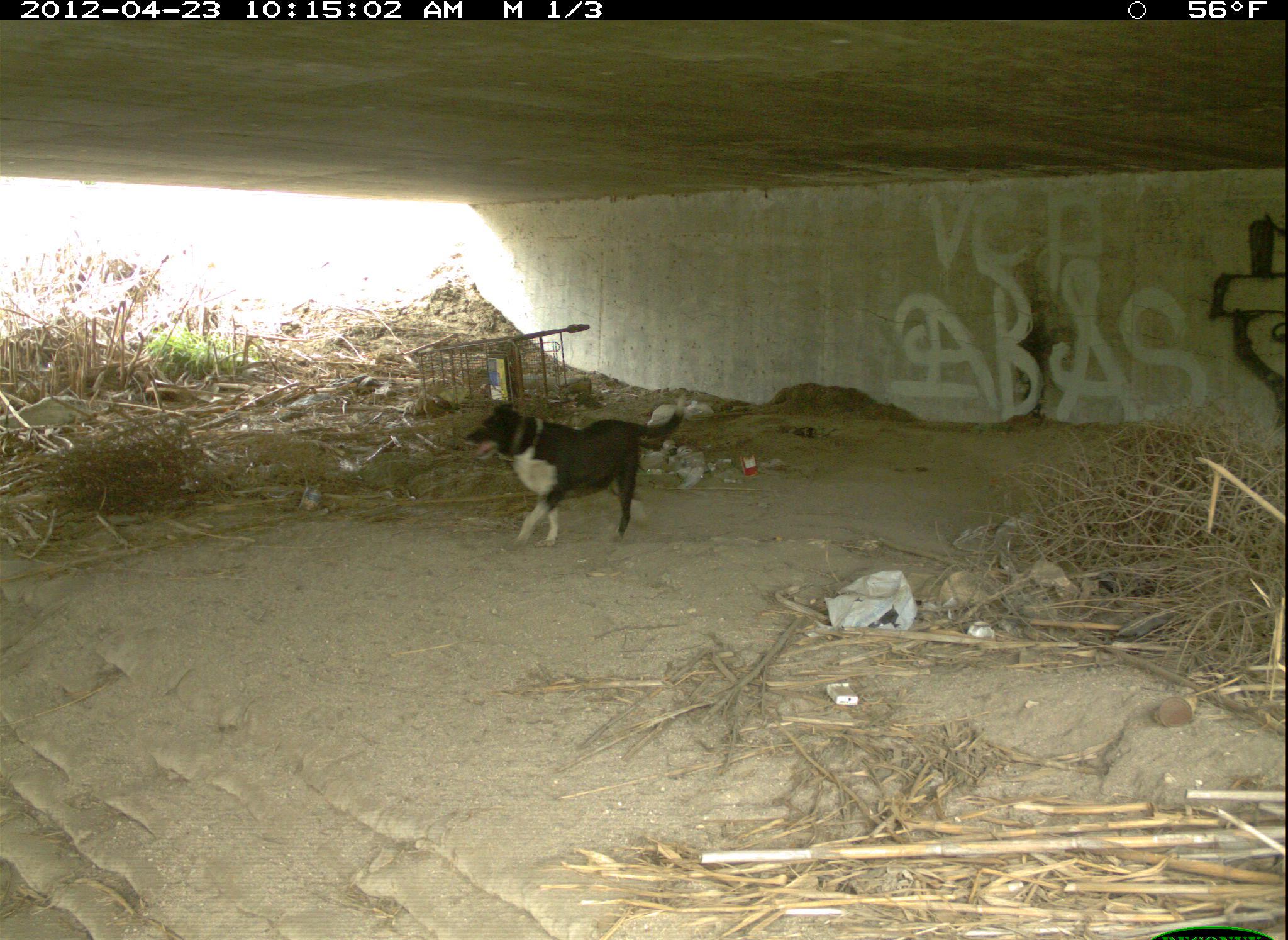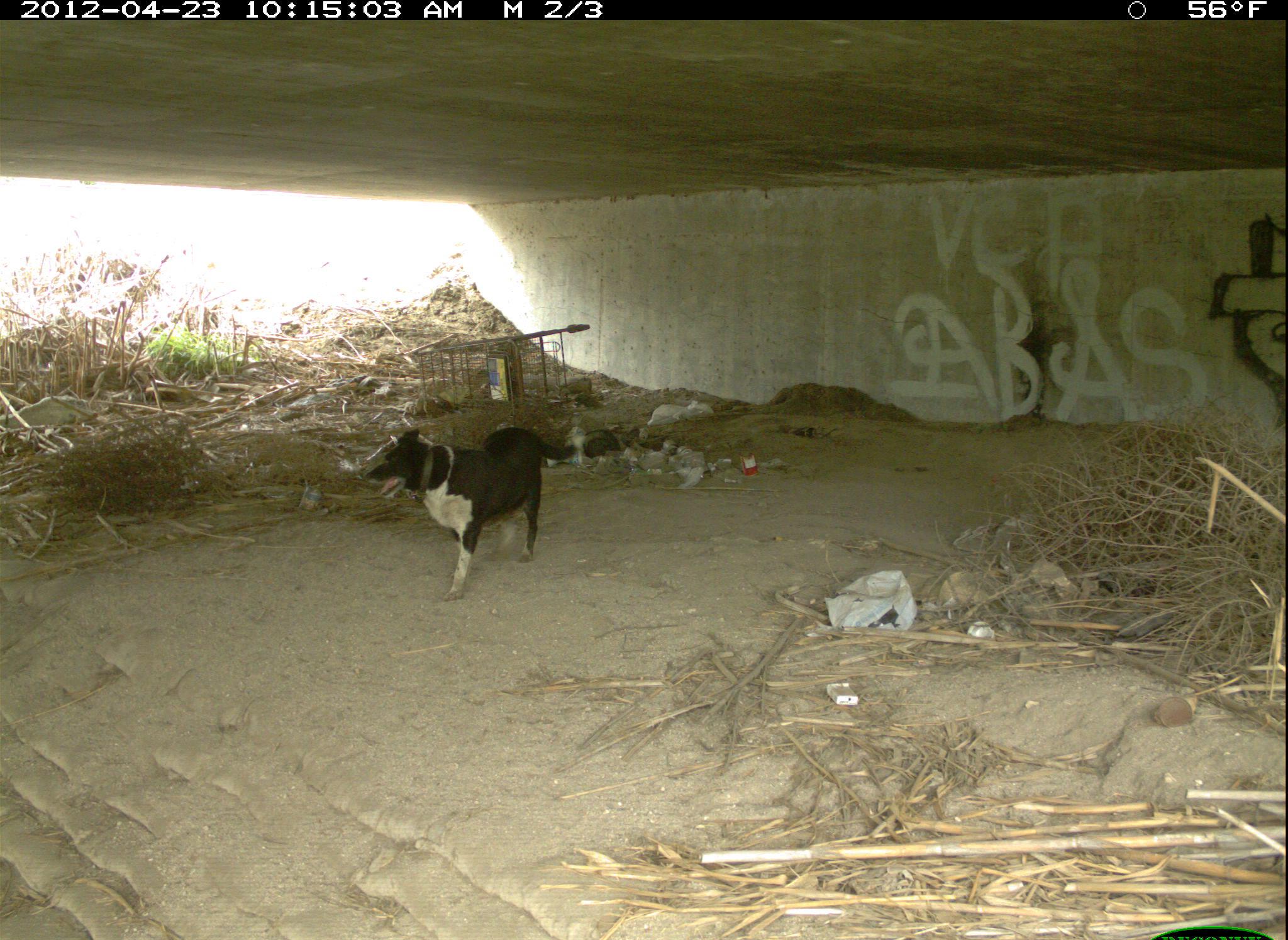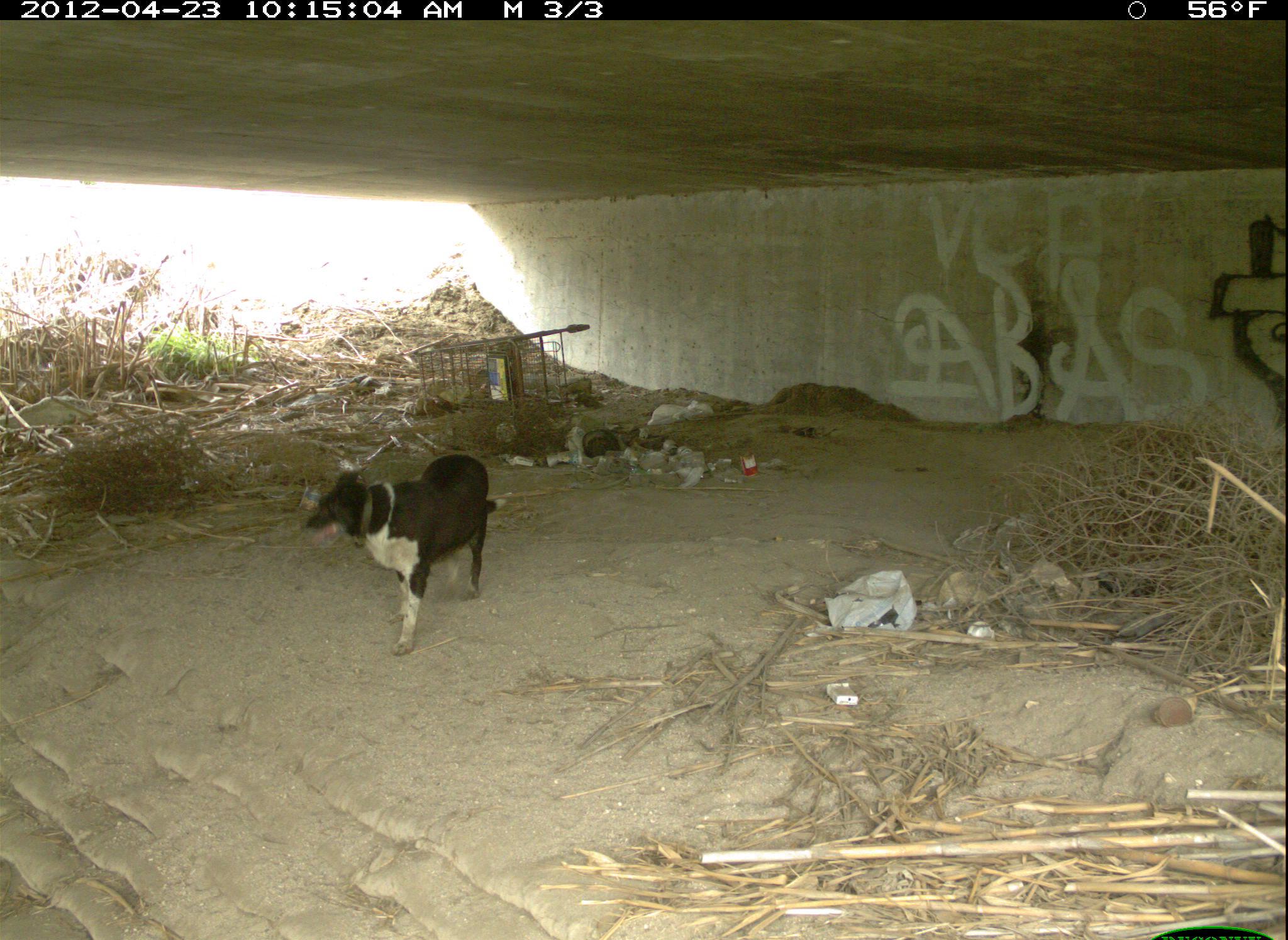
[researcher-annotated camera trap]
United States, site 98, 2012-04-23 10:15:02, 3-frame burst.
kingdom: Animalia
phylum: Chordata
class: Mammalia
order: Carnivora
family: Canidae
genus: Canis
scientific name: Canis familiaris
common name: domestic dog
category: dog